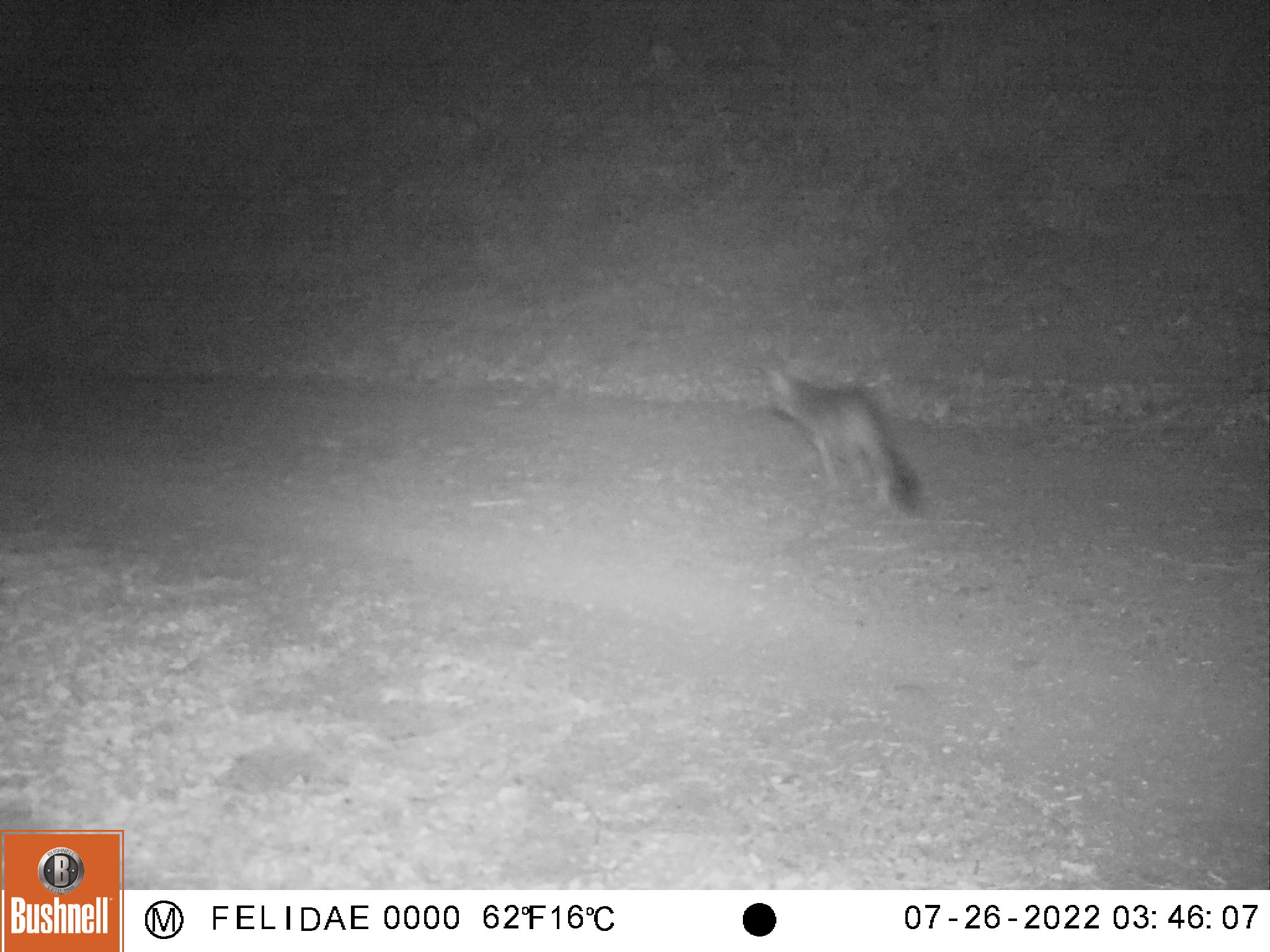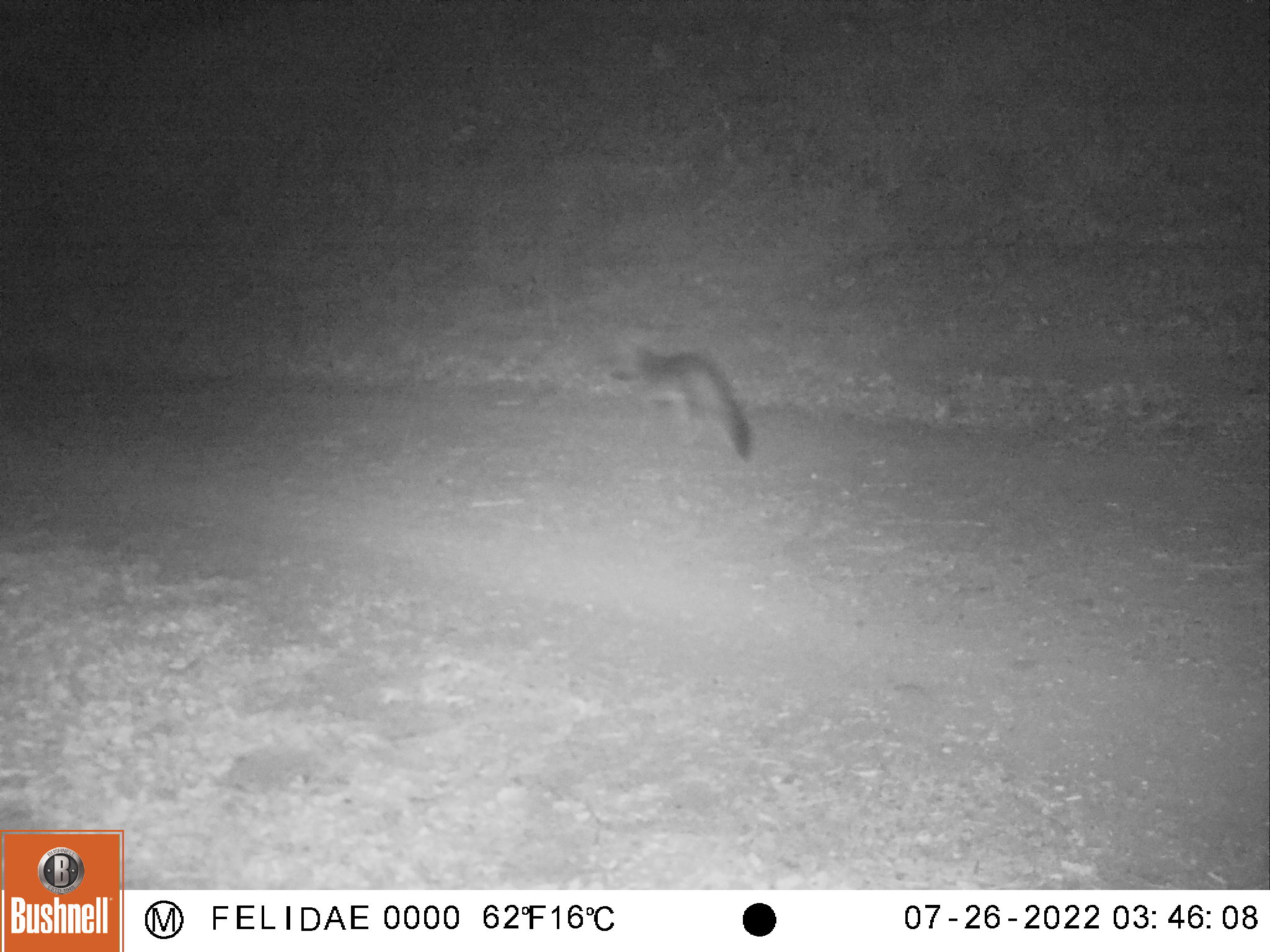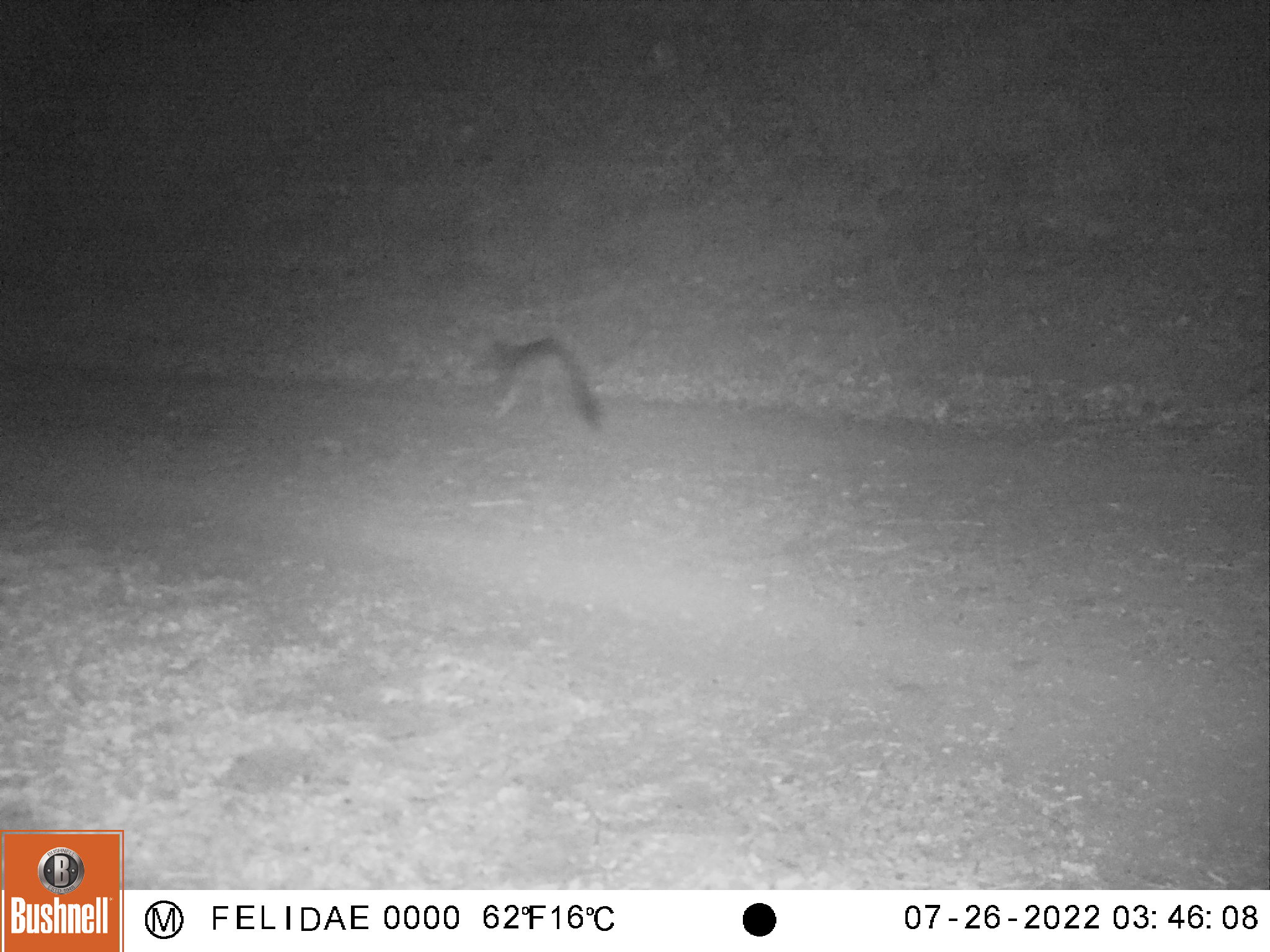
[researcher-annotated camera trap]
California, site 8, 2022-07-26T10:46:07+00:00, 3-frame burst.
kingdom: Animalia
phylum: Chordata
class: Mammalia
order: Carnivora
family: Canidae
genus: Urocyon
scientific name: Urocyon cinereoargenteus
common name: gray fox